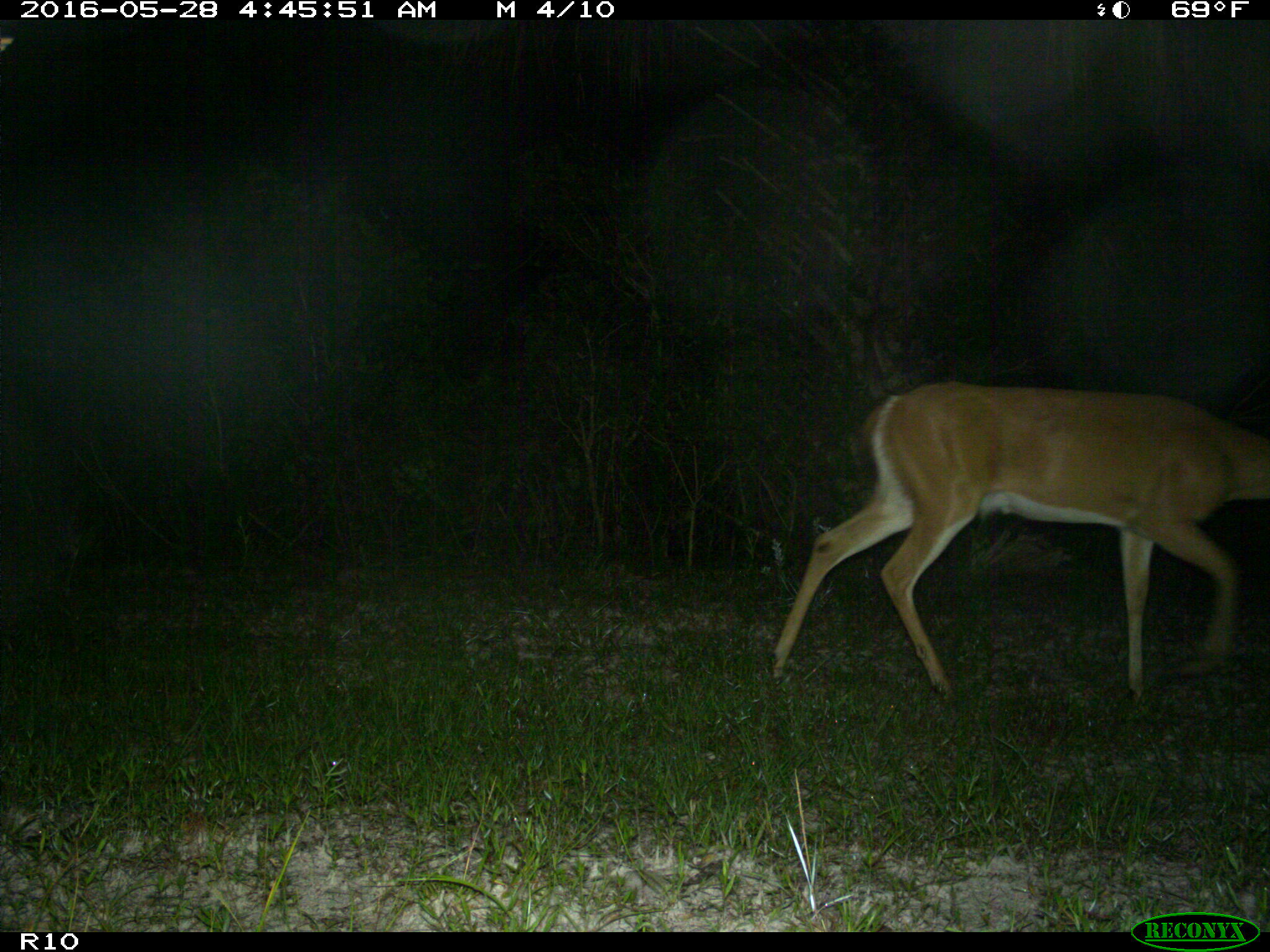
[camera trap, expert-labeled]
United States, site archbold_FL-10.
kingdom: Animalia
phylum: Chordata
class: Mammalia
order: Artiodactyla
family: Cervidae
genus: Odocoileus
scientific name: Odocoileus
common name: deer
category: unidentified deer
Unidentified deer (deer) (Odocoileus).